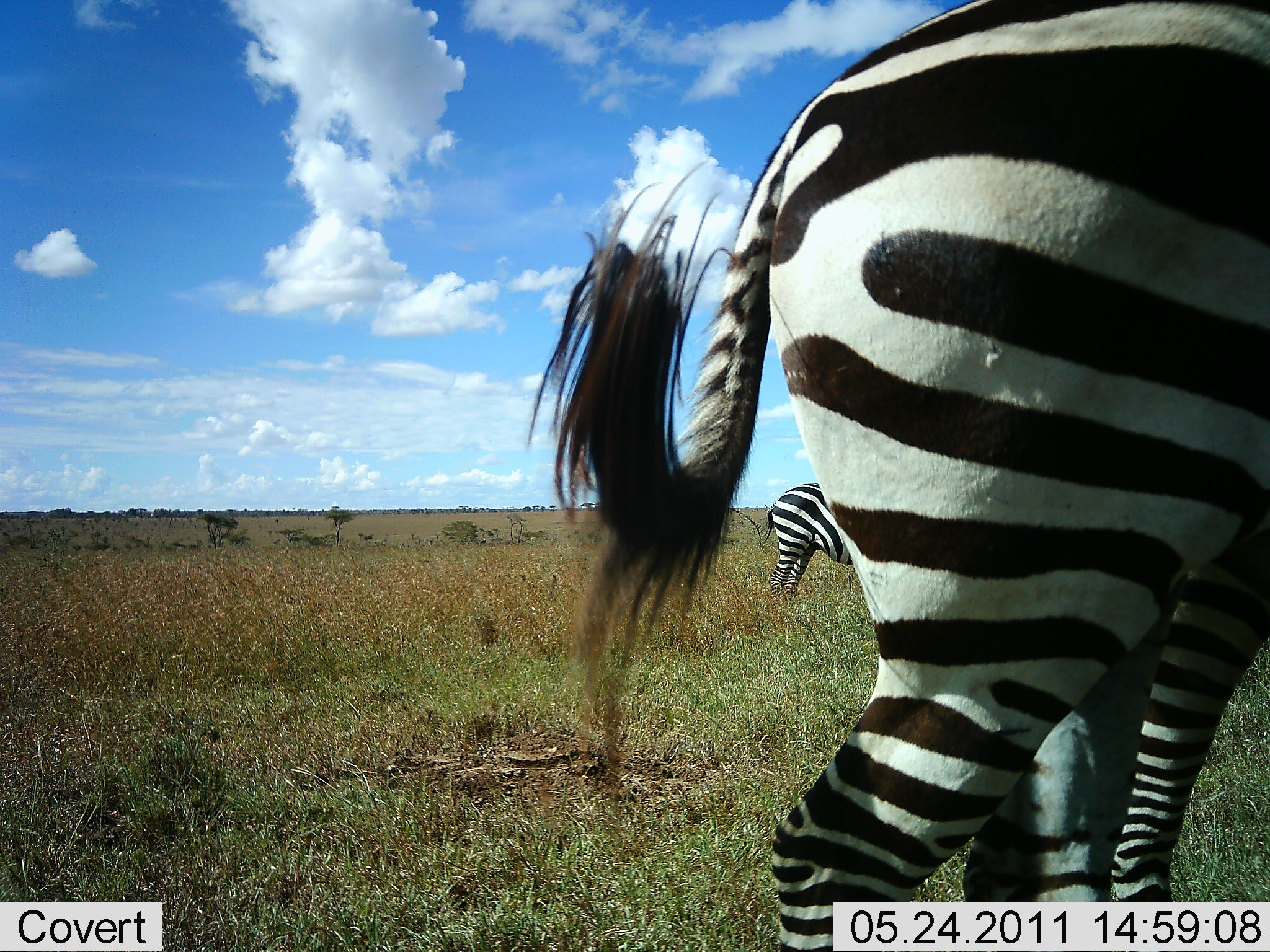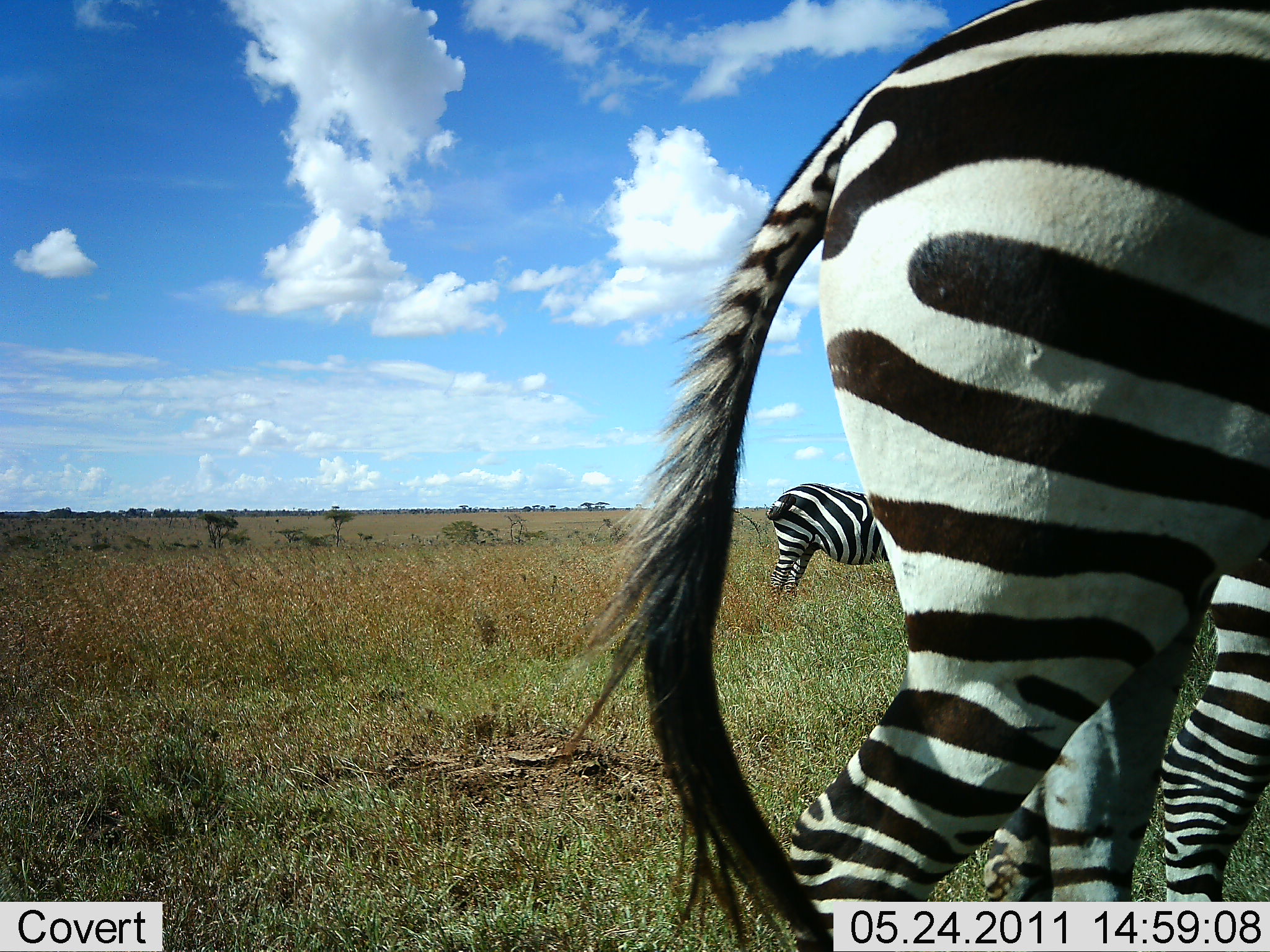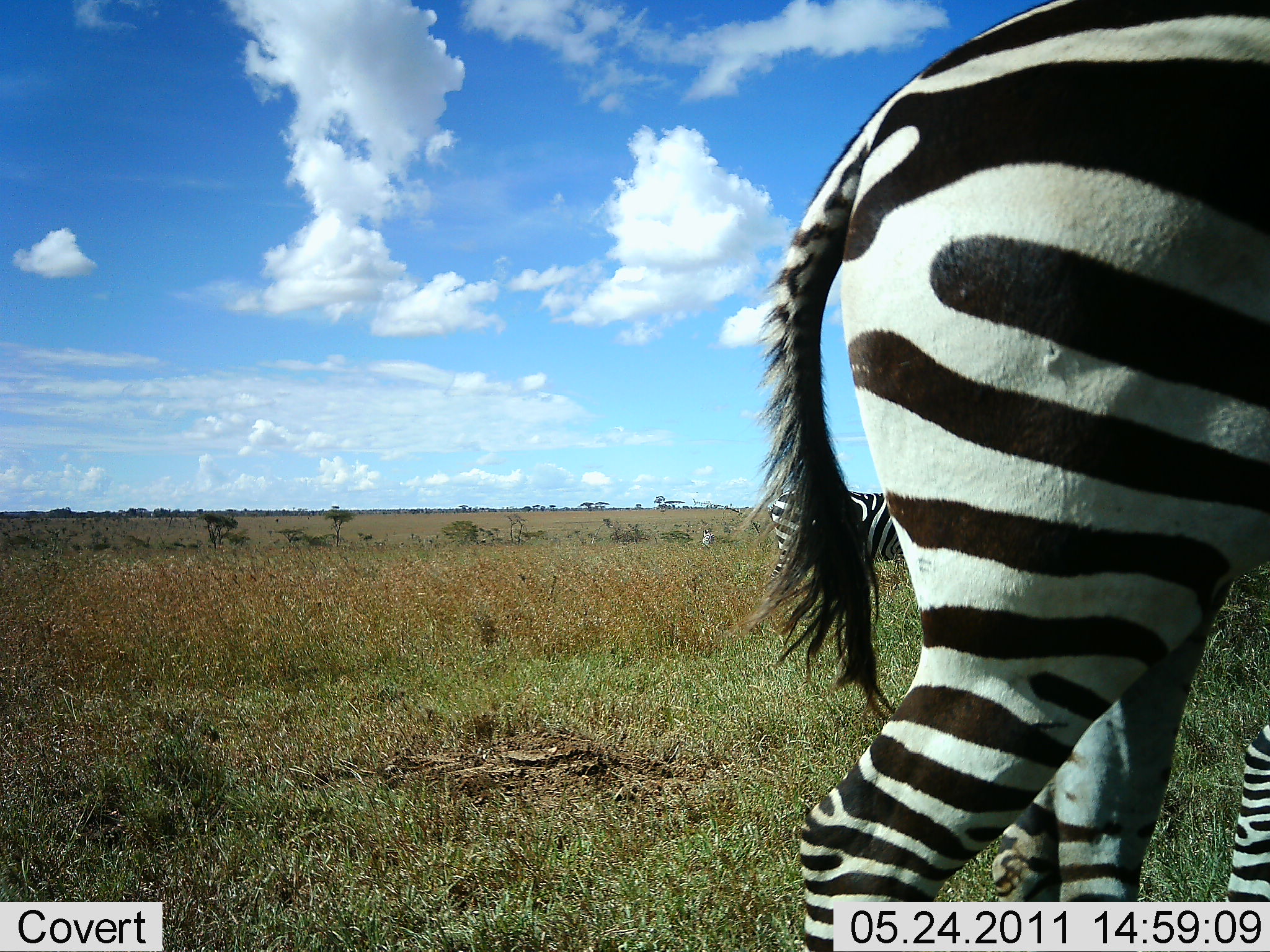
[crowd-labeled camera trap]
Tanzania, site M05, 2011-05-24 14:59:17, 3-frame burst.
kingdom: Animalia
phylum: Chordata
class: Mammalia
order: Perissodactyla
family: Equidae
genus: Equus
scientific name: Equus quagga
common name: plains zebra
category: zebra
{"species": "zebra (plains zebra) (Equus quagga)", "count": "3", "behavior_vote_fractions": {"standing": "73%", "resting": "0%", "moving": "55%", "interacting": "0%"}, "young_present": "0%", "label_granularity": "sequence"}